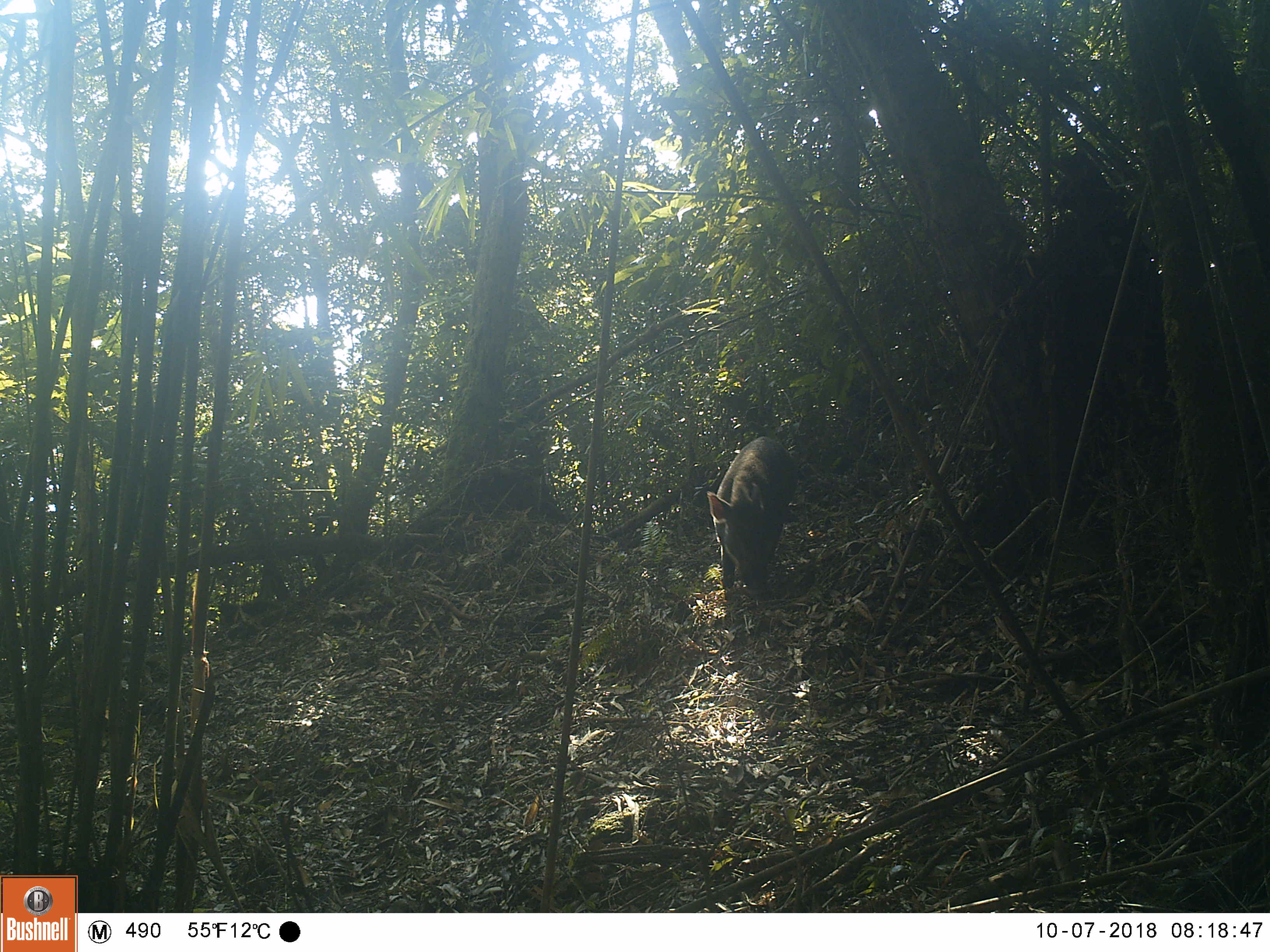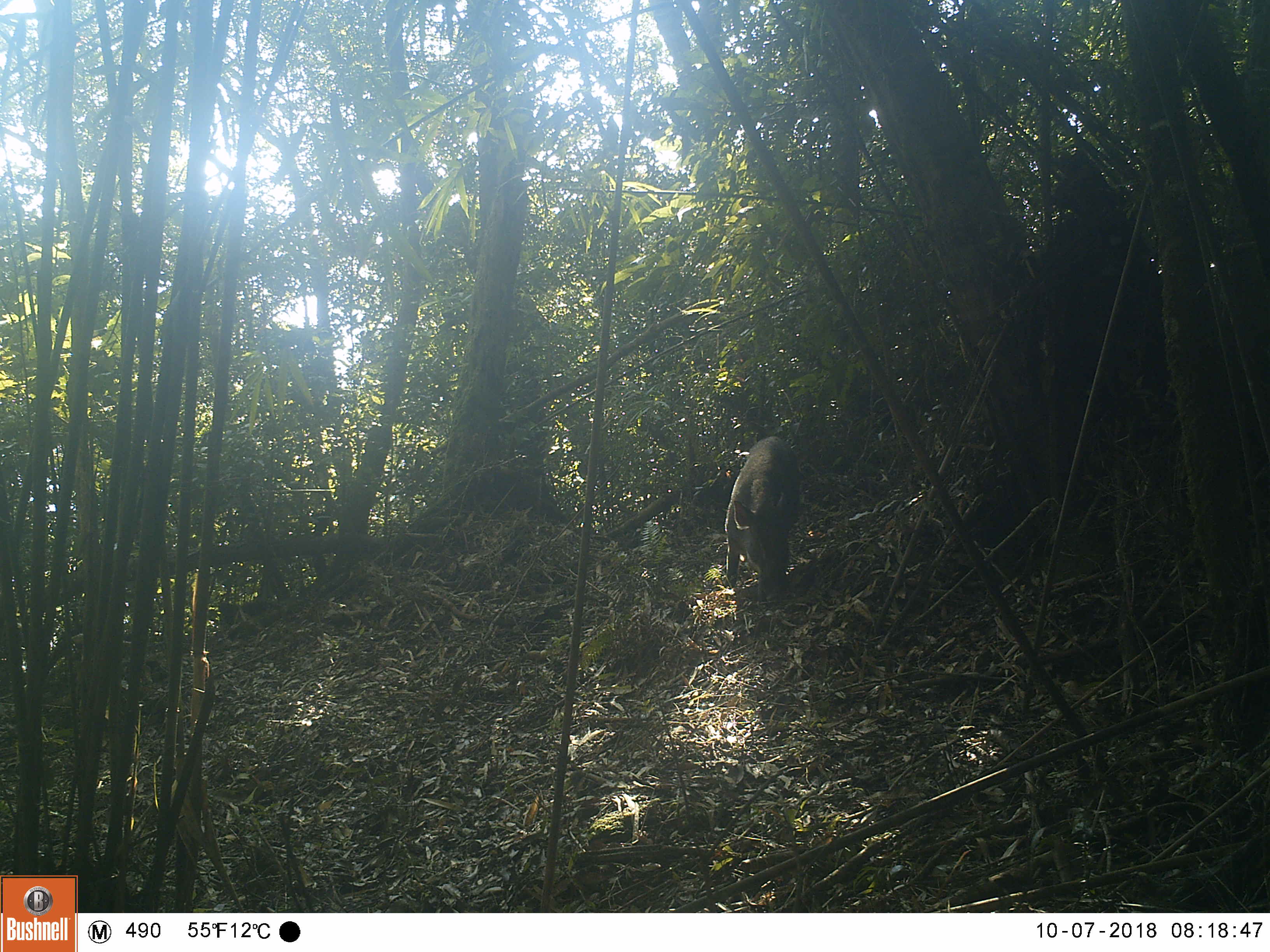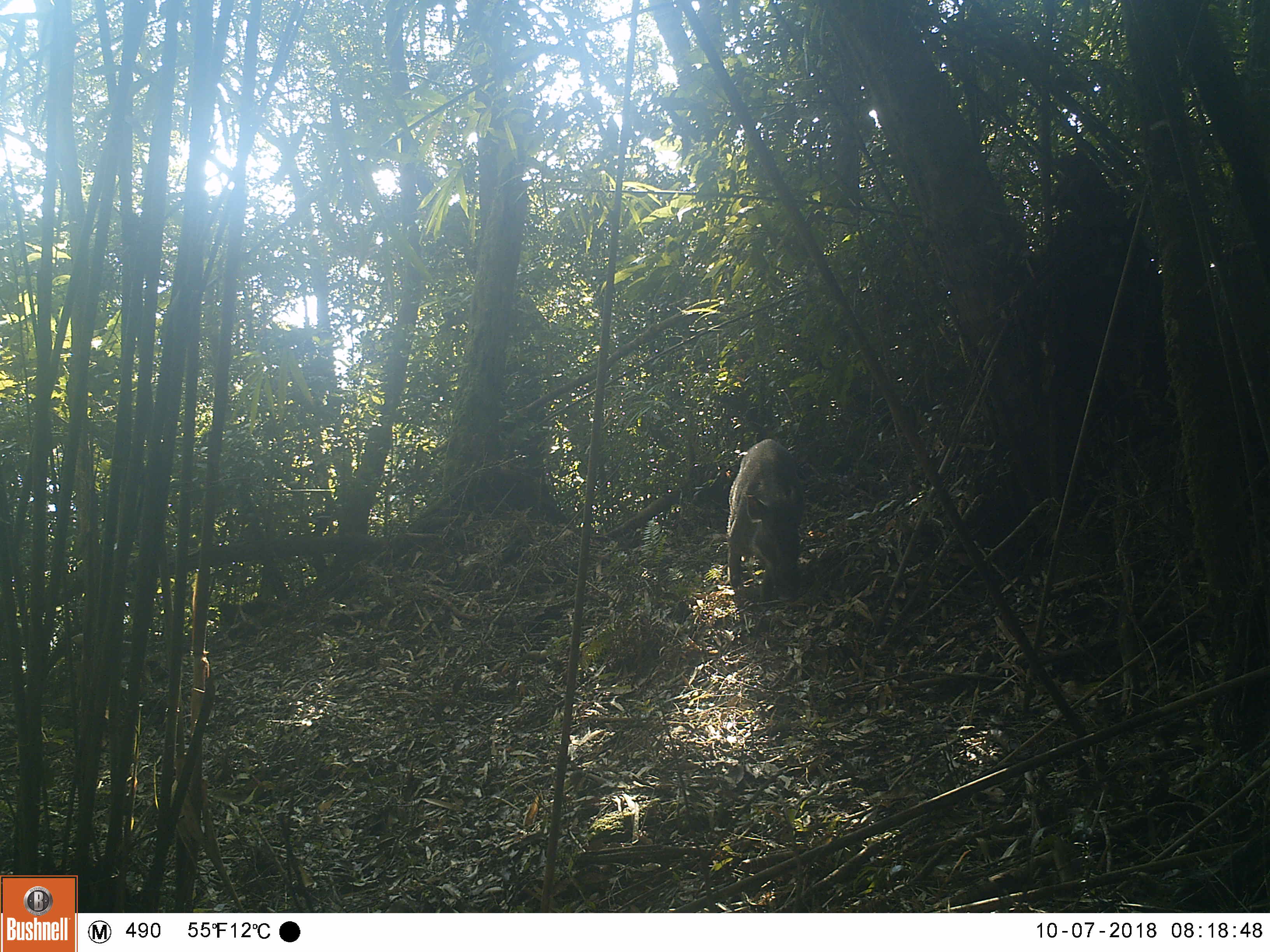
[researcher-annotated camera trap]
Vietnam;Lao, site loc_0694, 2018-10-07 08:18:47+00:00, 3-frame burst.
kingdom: Animalia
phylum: Chordata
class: Mammalia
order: Artiodactyla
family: Suidae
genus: Sus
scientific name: Sus scrofa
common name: eurasian wild pig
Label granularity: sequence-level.